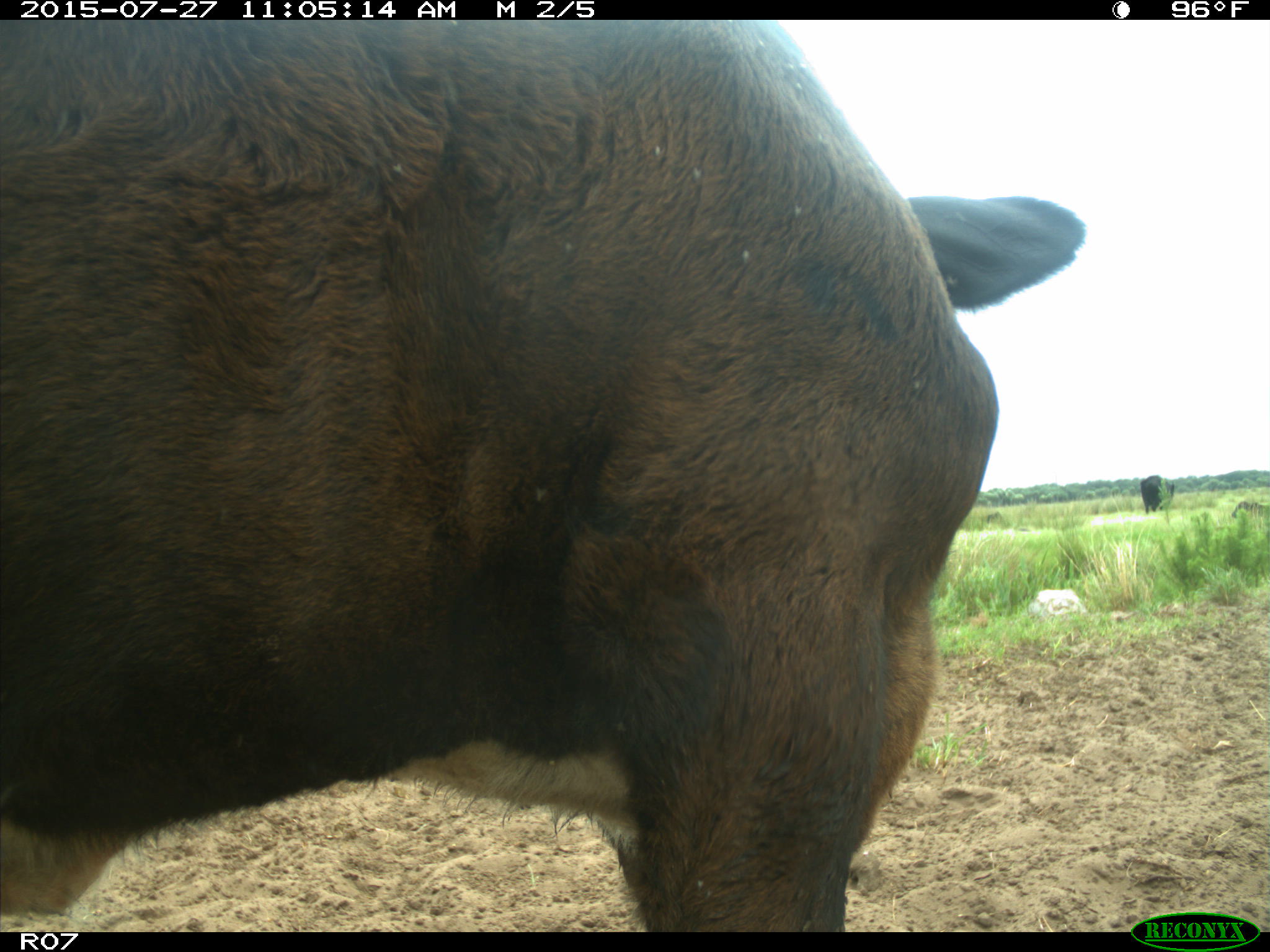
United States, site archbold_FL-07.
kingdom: Animalia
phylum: Chordata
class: Mammalia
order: Artiodactyla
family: Bovidae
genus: Bos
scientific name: Bos taurus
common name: domestic cow